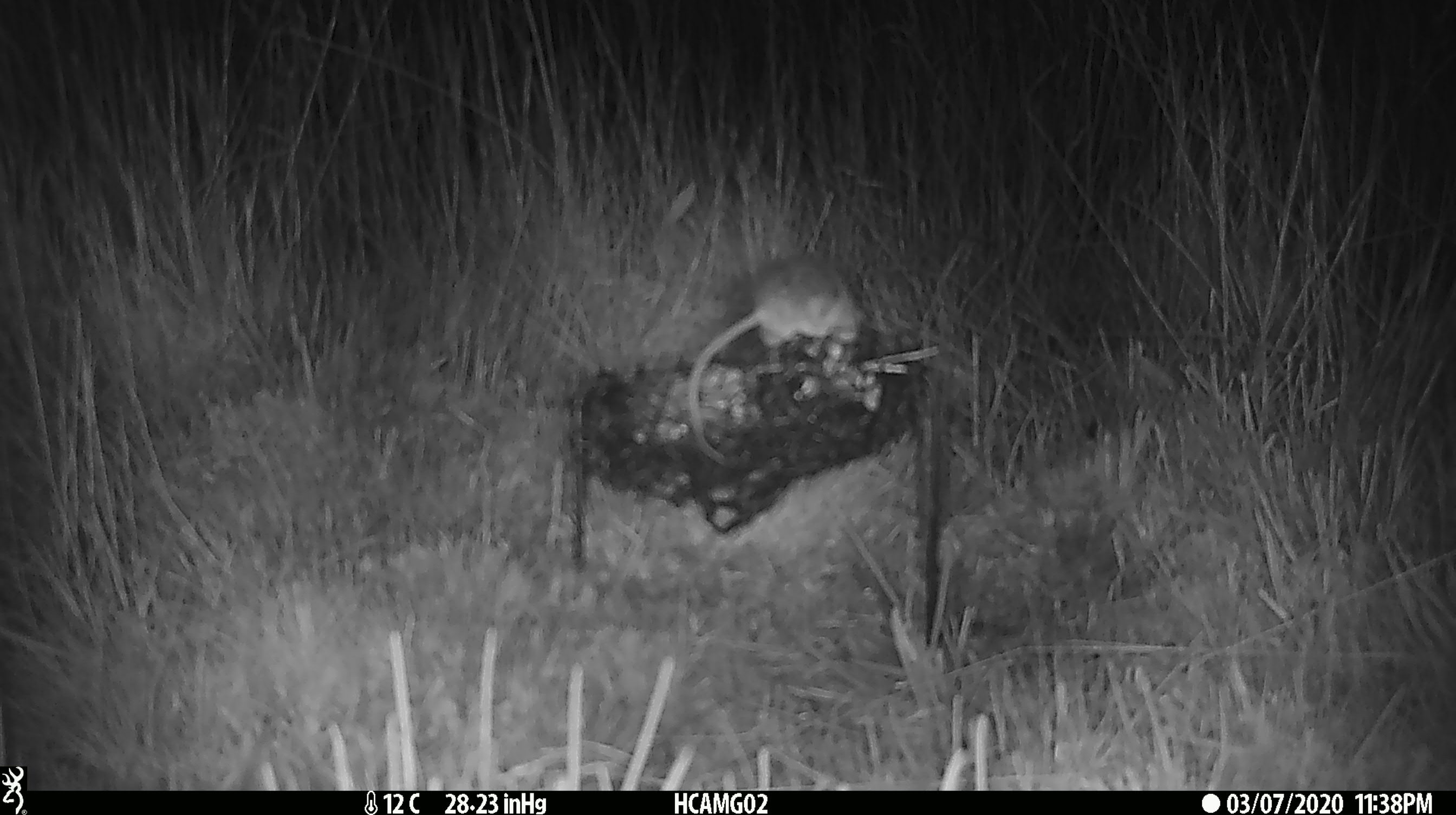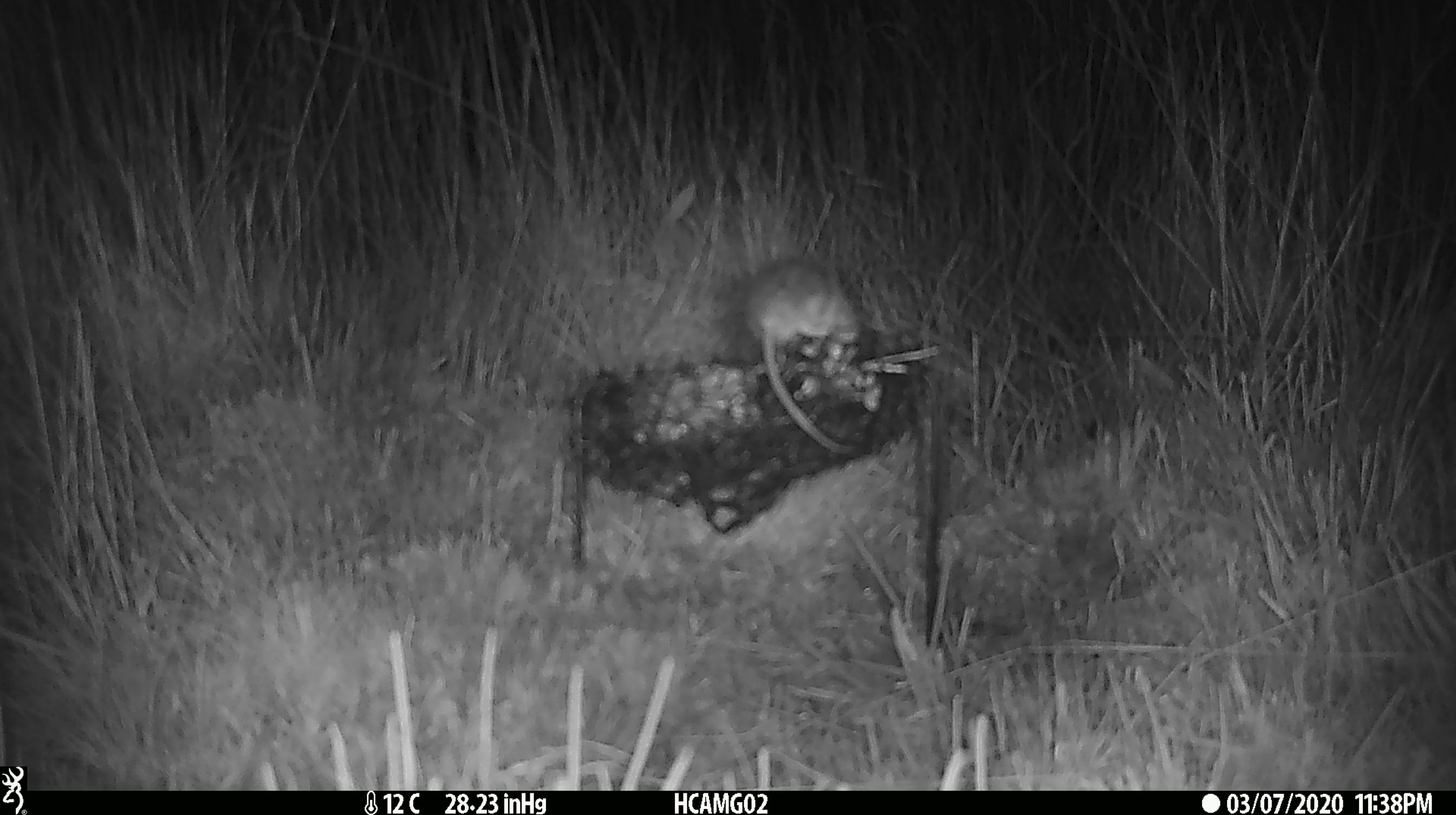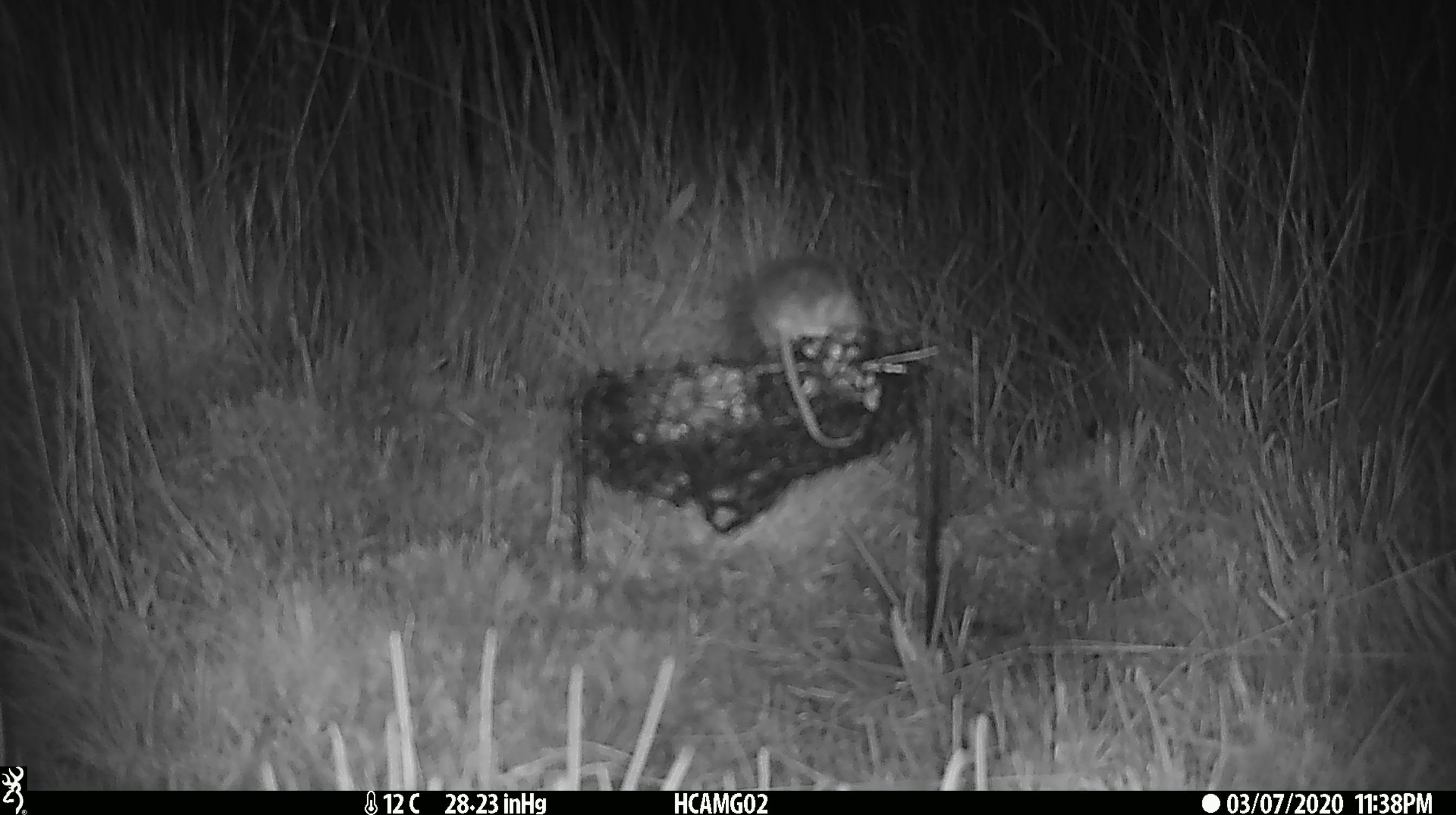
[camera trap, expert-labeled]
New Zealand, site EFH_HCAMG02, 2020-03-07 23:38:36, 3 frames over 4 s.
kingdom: Animalia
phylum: Chordata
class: Mammalia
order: Rodentia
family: Muridae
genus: Mus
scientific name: Mus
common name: mouse